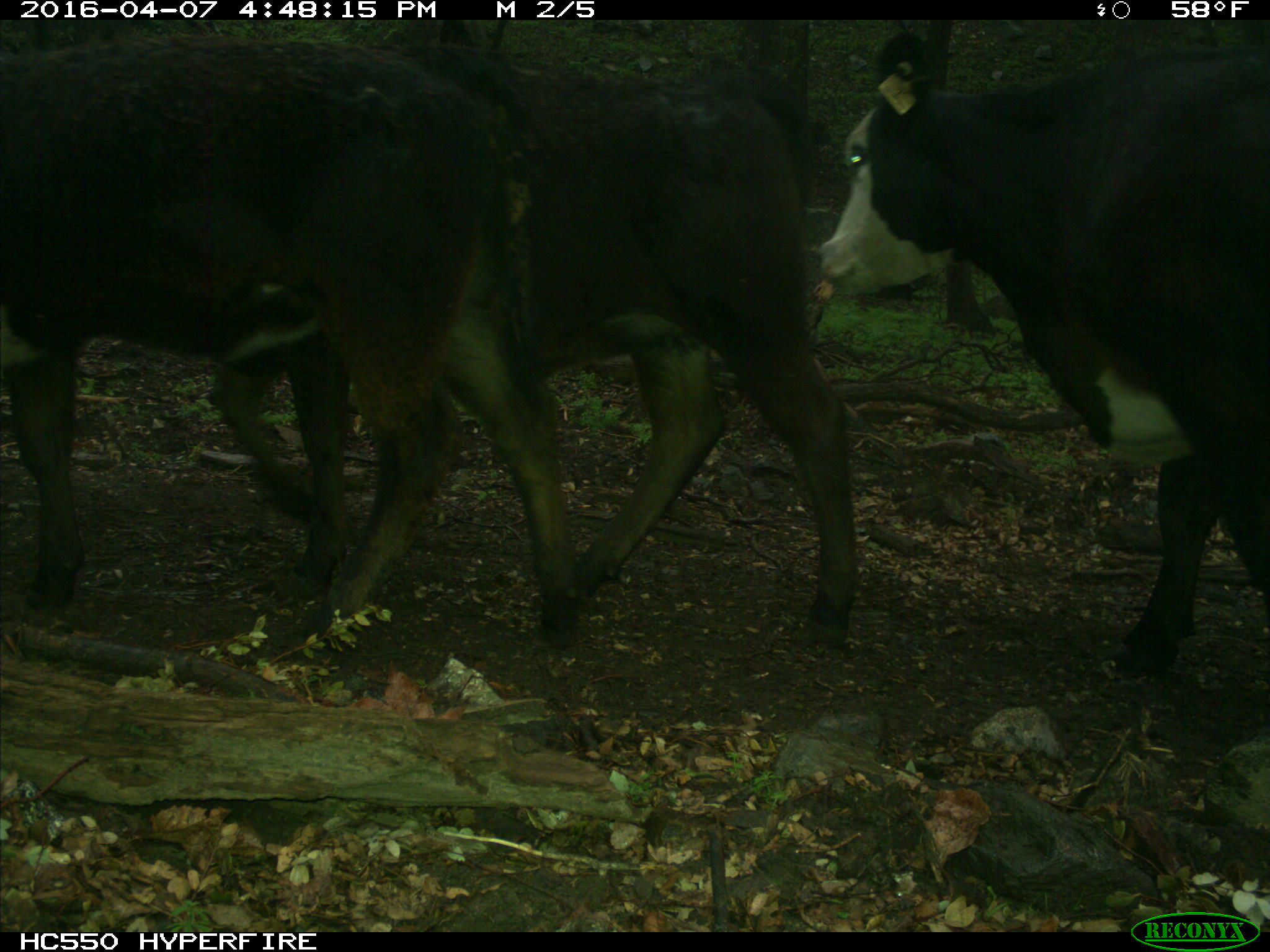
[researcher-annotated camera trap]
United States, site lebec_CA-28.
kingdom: Animalia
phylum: Chordata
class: Mammalia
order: Artiodactyla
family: Bovidae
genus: Bos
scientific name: Bos taurus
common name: domestic cow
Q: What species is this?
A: Bos taurus (domestic cow).